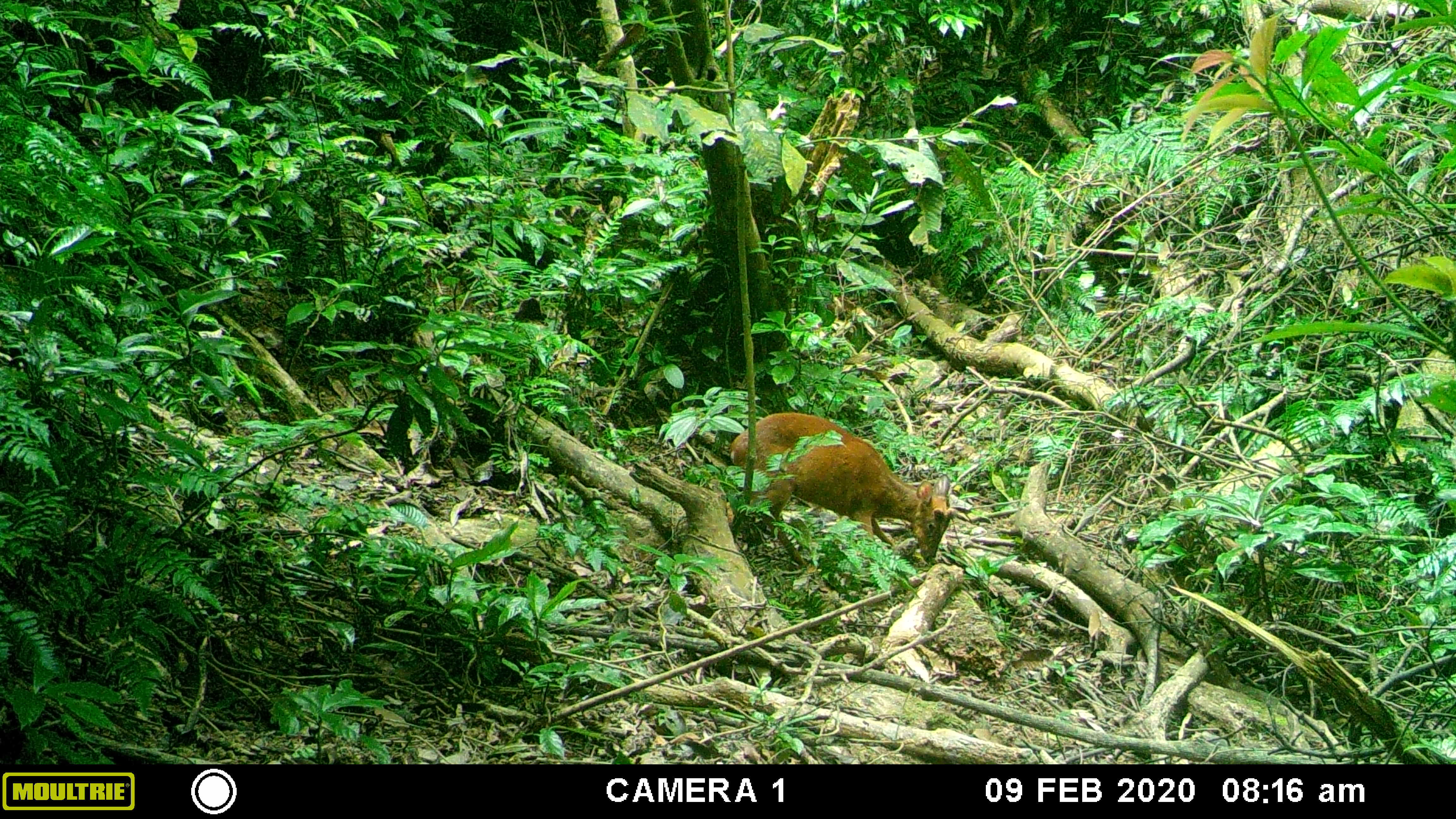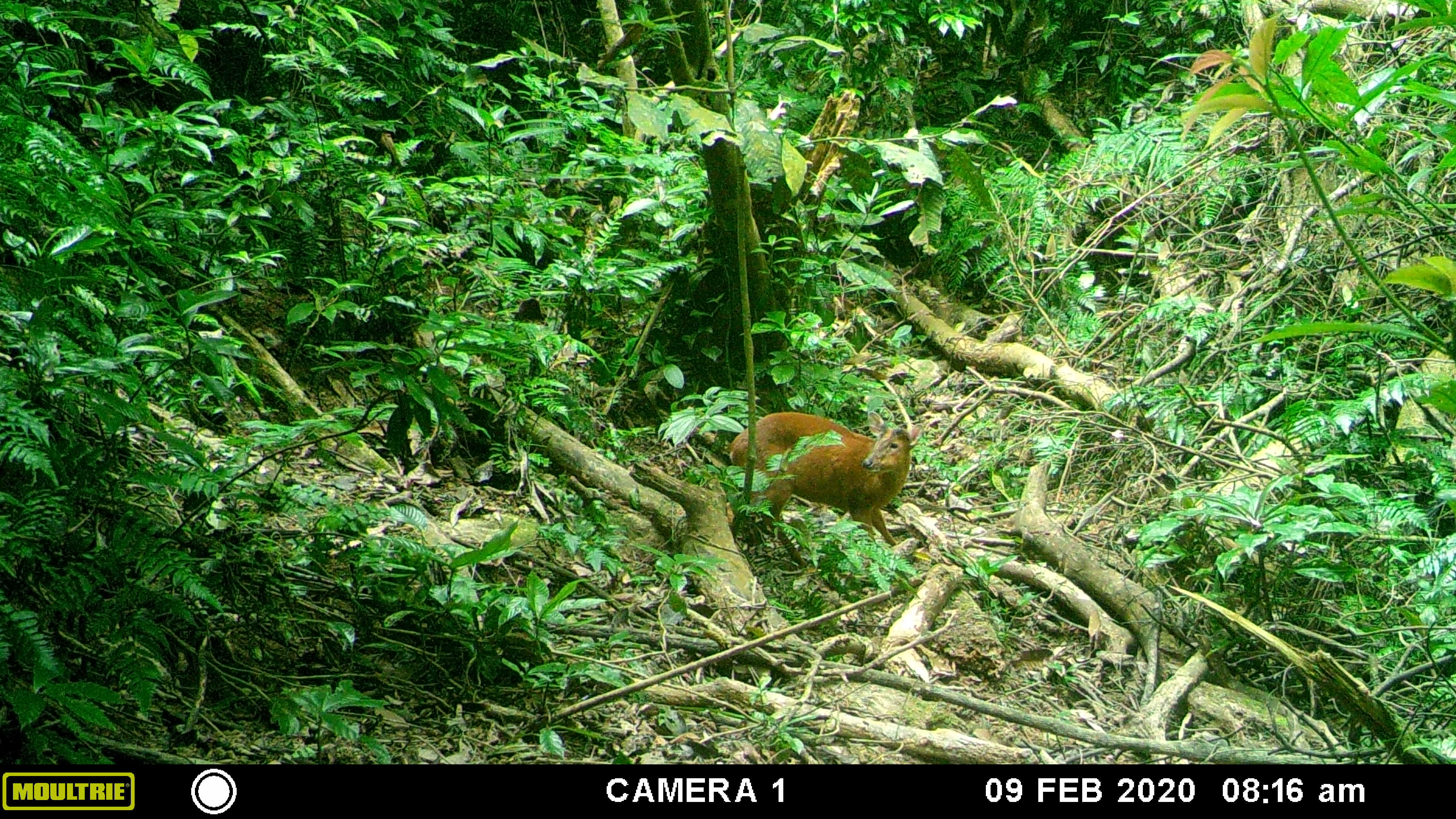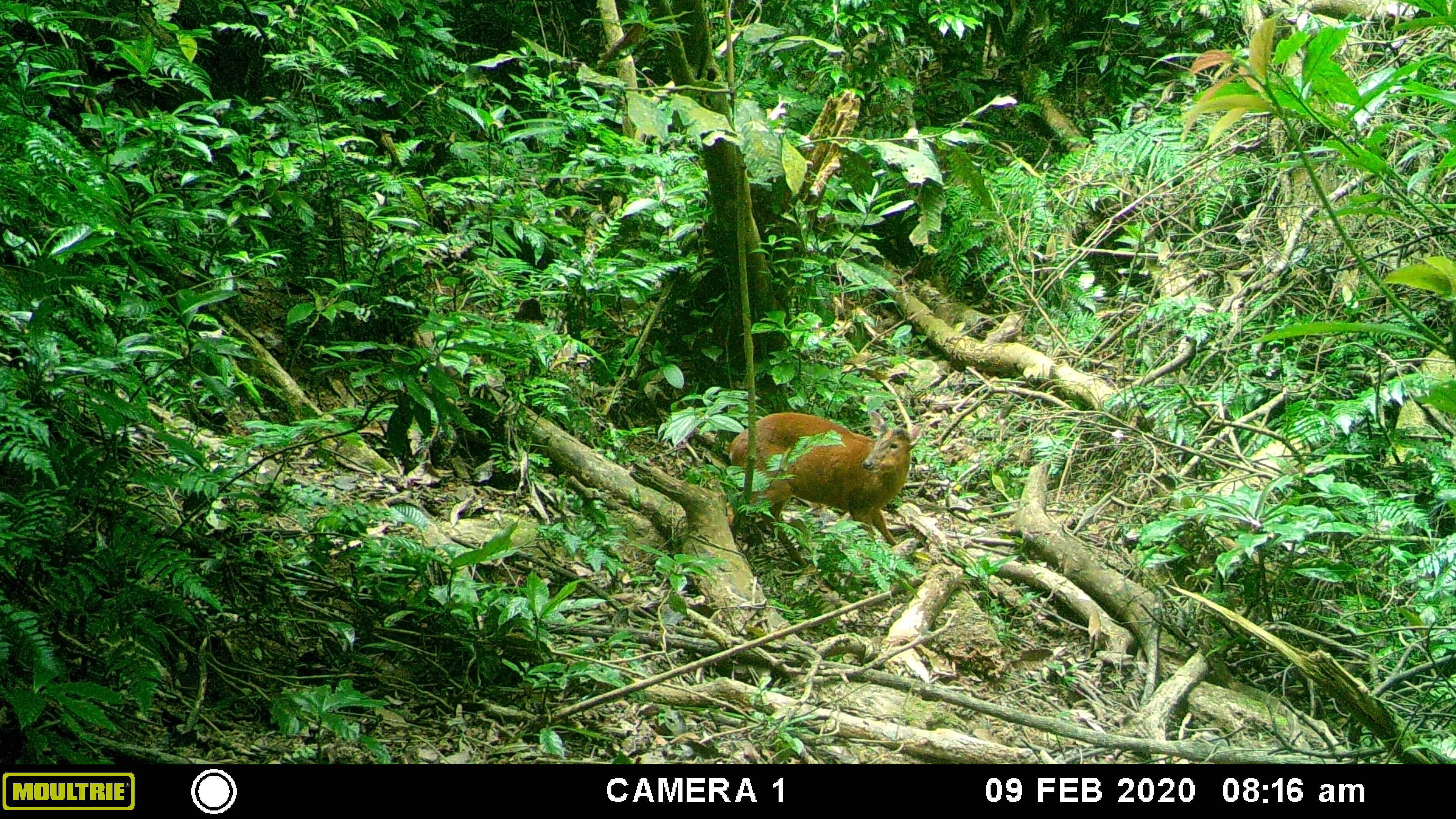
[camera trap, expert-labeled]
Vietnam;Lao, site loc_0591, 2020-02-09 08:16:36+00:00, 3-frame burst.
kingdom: Animalia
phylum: Chordata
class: Mammalia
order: Artiodactyla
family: Cervidae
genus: Muntiacus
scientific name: Muntiacus muntjak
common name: red muntjac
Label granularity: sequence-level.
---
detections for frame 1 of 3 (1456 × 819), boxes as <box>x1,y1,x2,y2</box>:
red muntjac: <box>730,411,957,572</box>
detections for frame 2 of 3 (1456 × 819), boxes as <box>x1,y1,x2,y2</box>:
red muntjac: <box>725,411,922,565</box>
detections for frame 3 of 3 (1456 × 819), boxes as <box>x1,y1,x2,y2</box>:
red muntjac: <box>726,410,925,568</box>